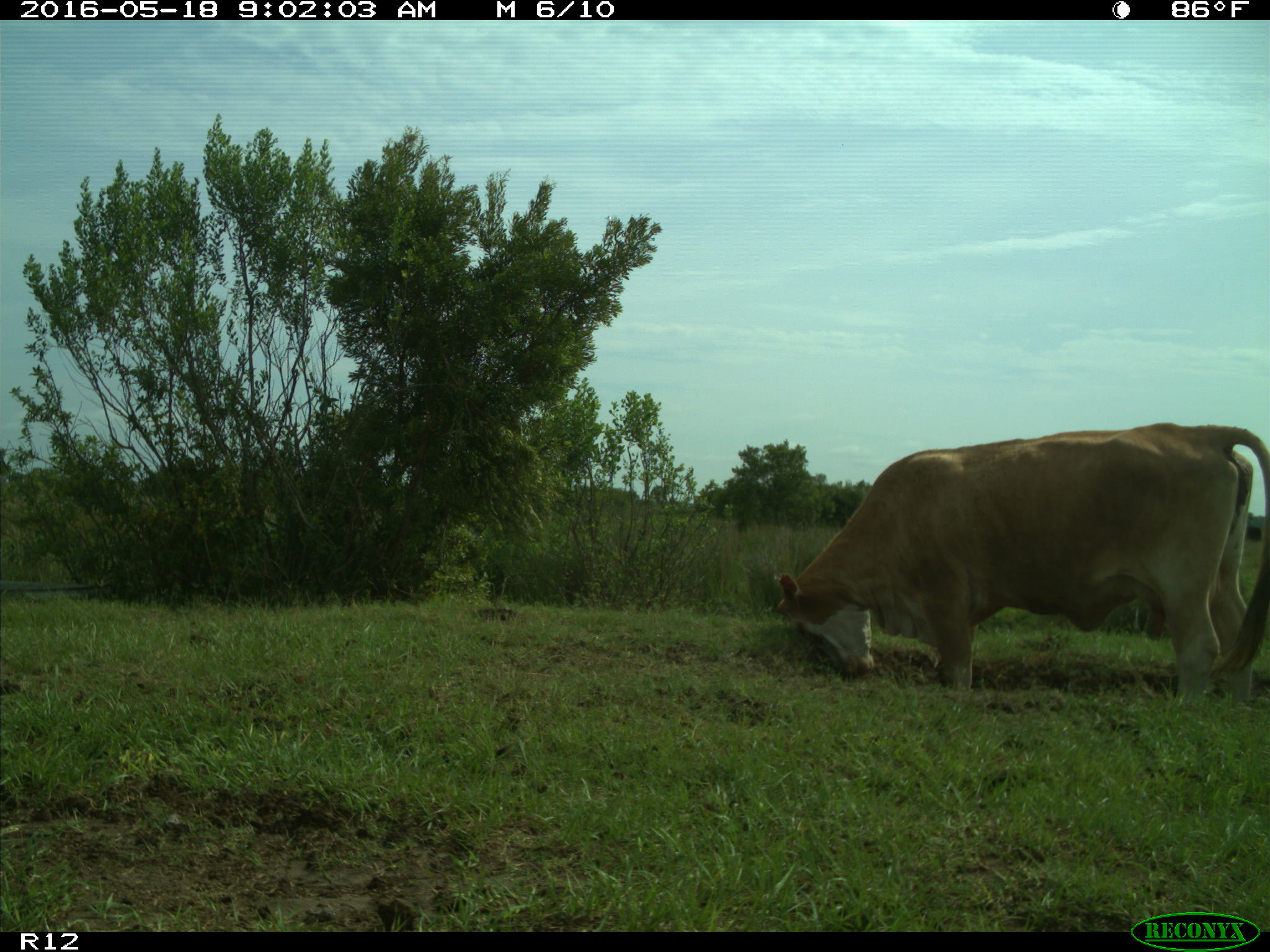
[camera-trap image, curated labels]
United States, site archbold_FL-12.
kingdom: Animalia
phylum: Chordata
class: Mammalia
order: Artiodactyla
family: Bovidae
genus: Bos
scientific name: Bos taurus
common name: domestic cow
Bos taurus (domestic cow).